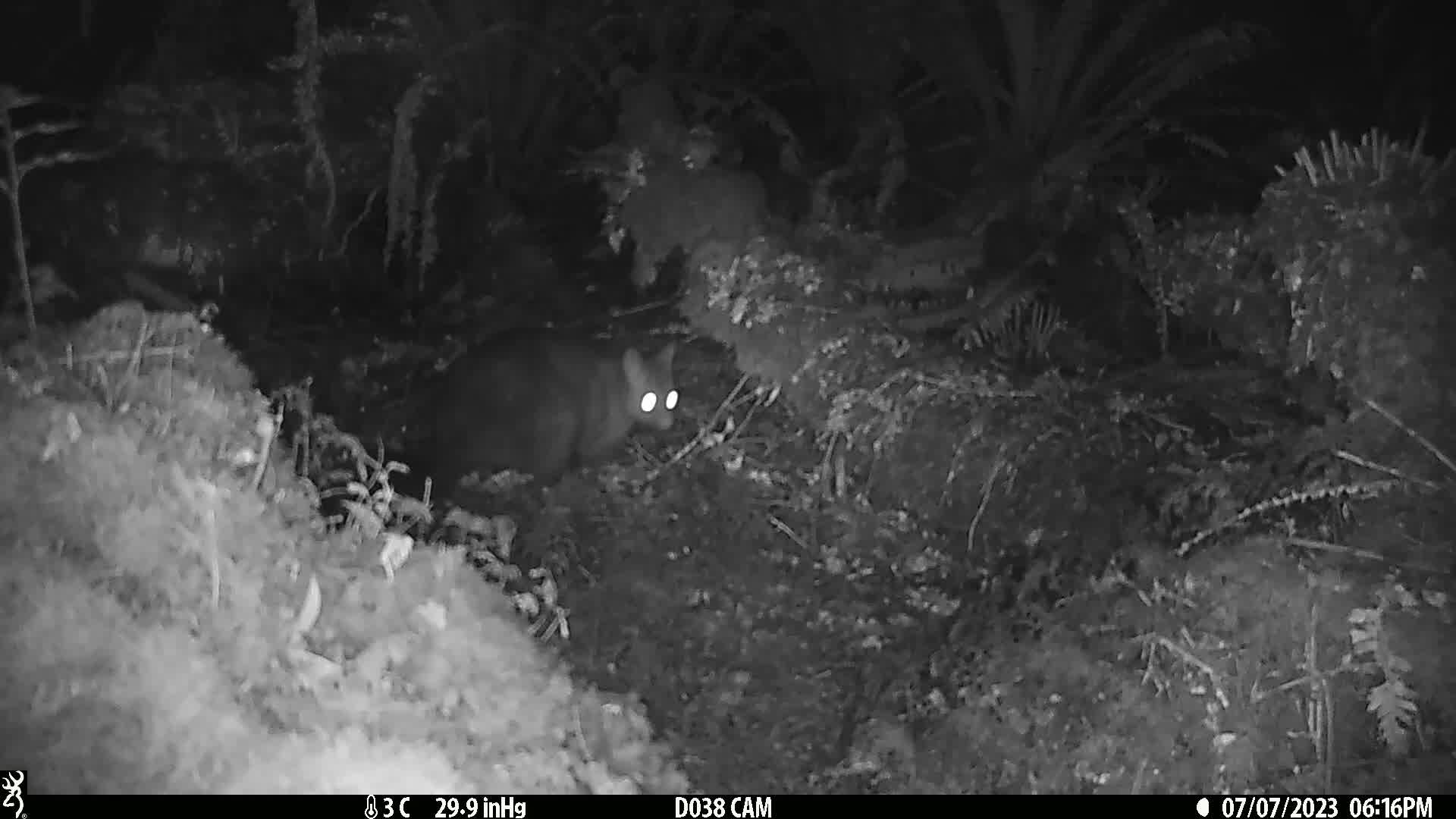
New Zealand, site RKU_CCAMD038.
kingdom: Animalia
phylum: Chordata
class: Mammalia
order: Diprotodontia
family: Phalangeridae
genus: Trichosurus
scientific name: Trichosurus vulpecula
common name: common brushtail possum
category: possum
Possum (common brushtail possum) (Trichosurus vulpecula).